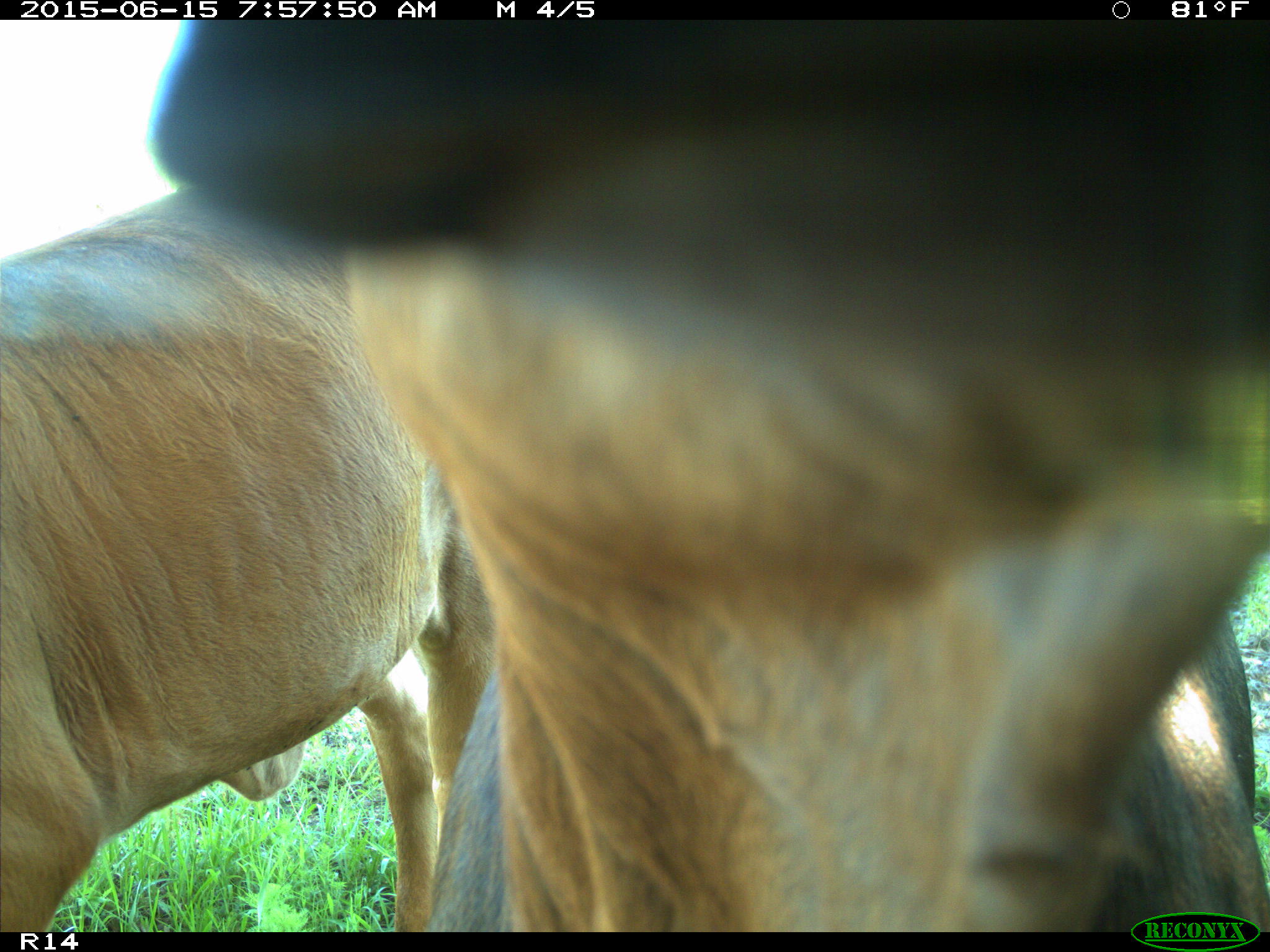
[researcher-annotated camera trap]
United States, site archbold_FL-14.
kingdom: Animalia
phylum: Chordata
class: Mammalia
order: Artiodactyla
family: Bovidae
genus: Bos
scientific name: Bos taurus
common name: domestic cow